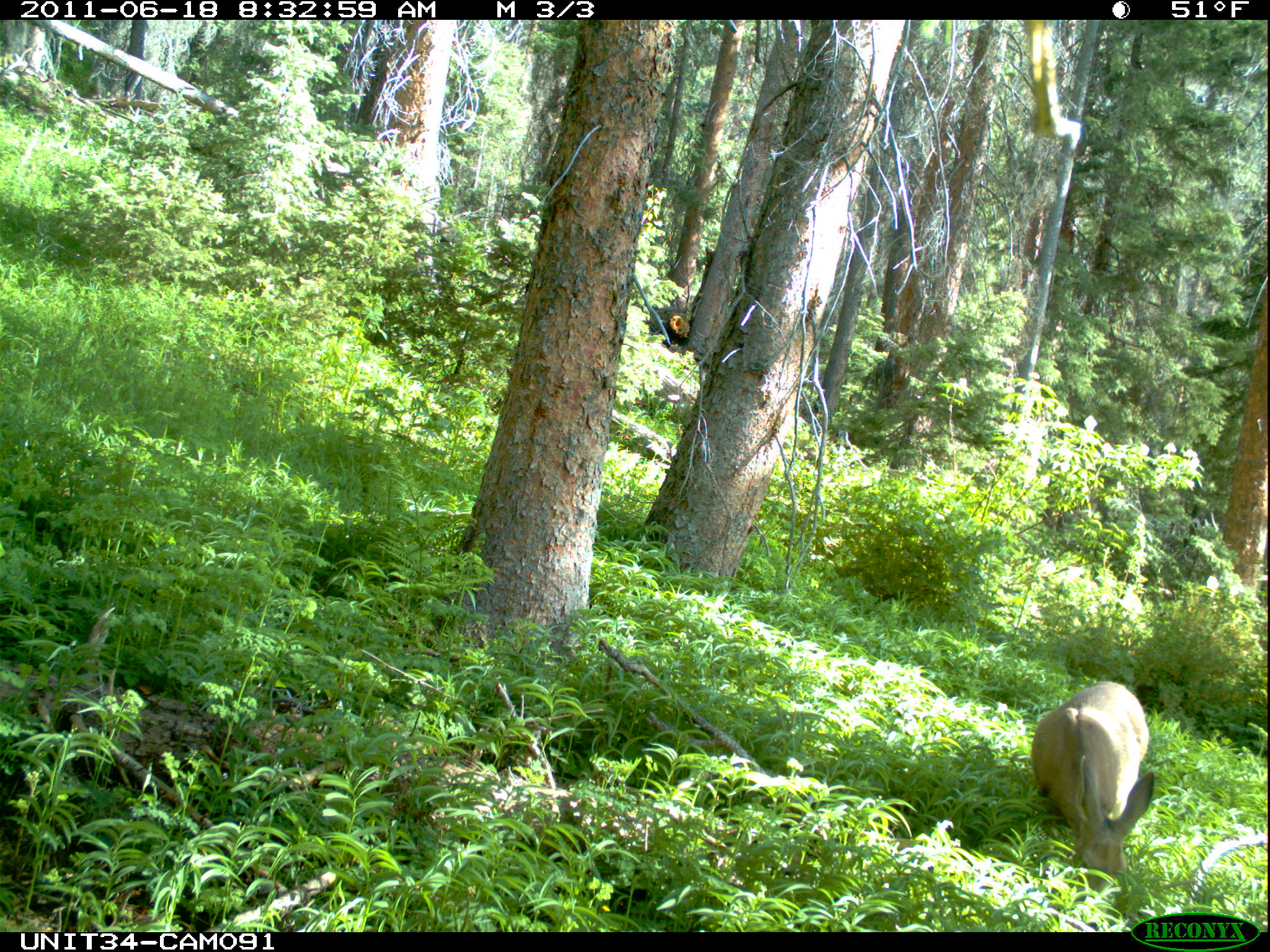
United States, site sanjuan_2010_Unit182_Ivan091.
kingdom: Animalia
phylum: Chordata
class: Mammalia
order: Artiodactyla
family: Cervidae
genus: Odocoileus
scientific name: Odocoileus hemionus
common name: mule deer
Odocoileus hemionus (mule deer).